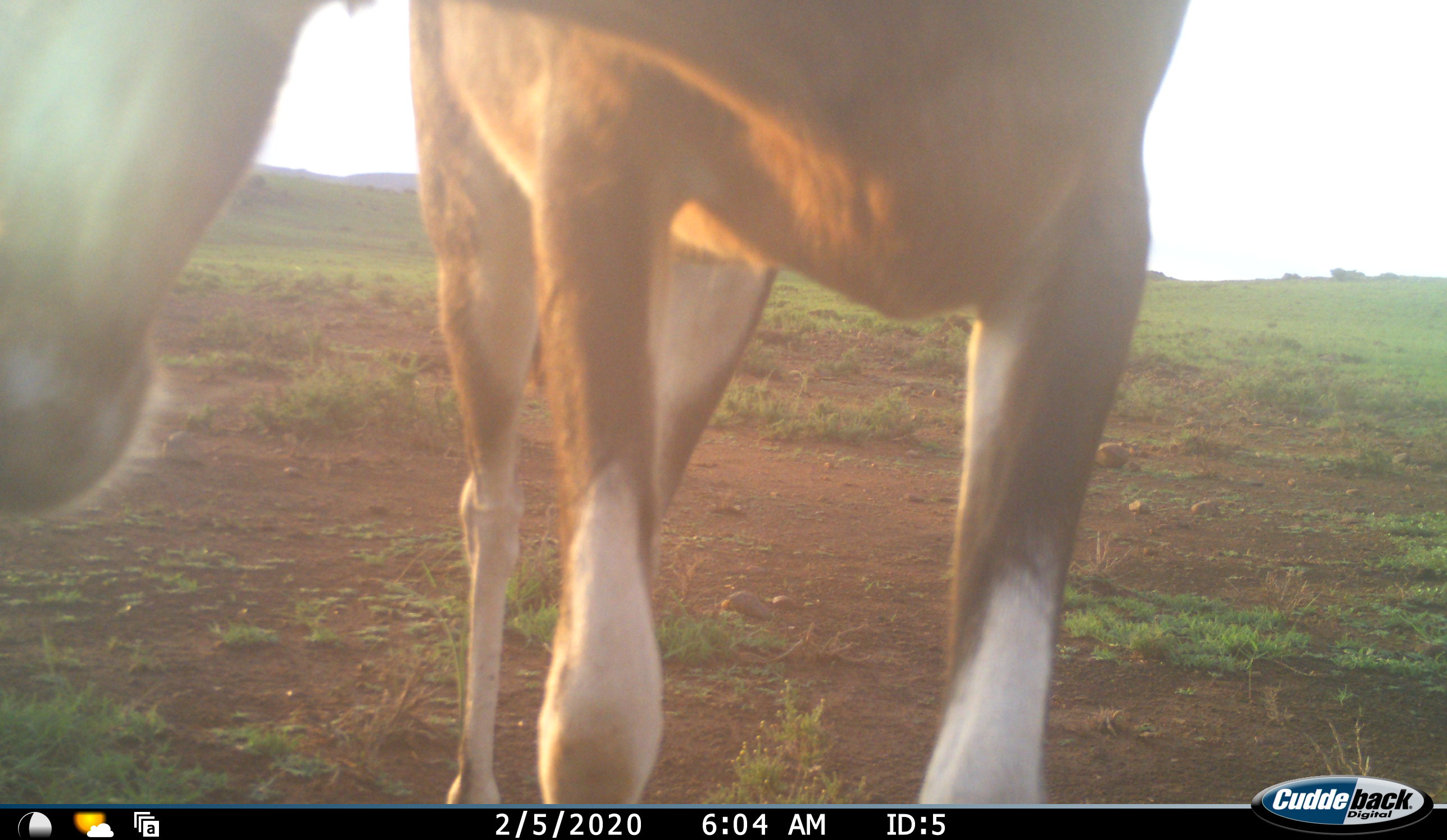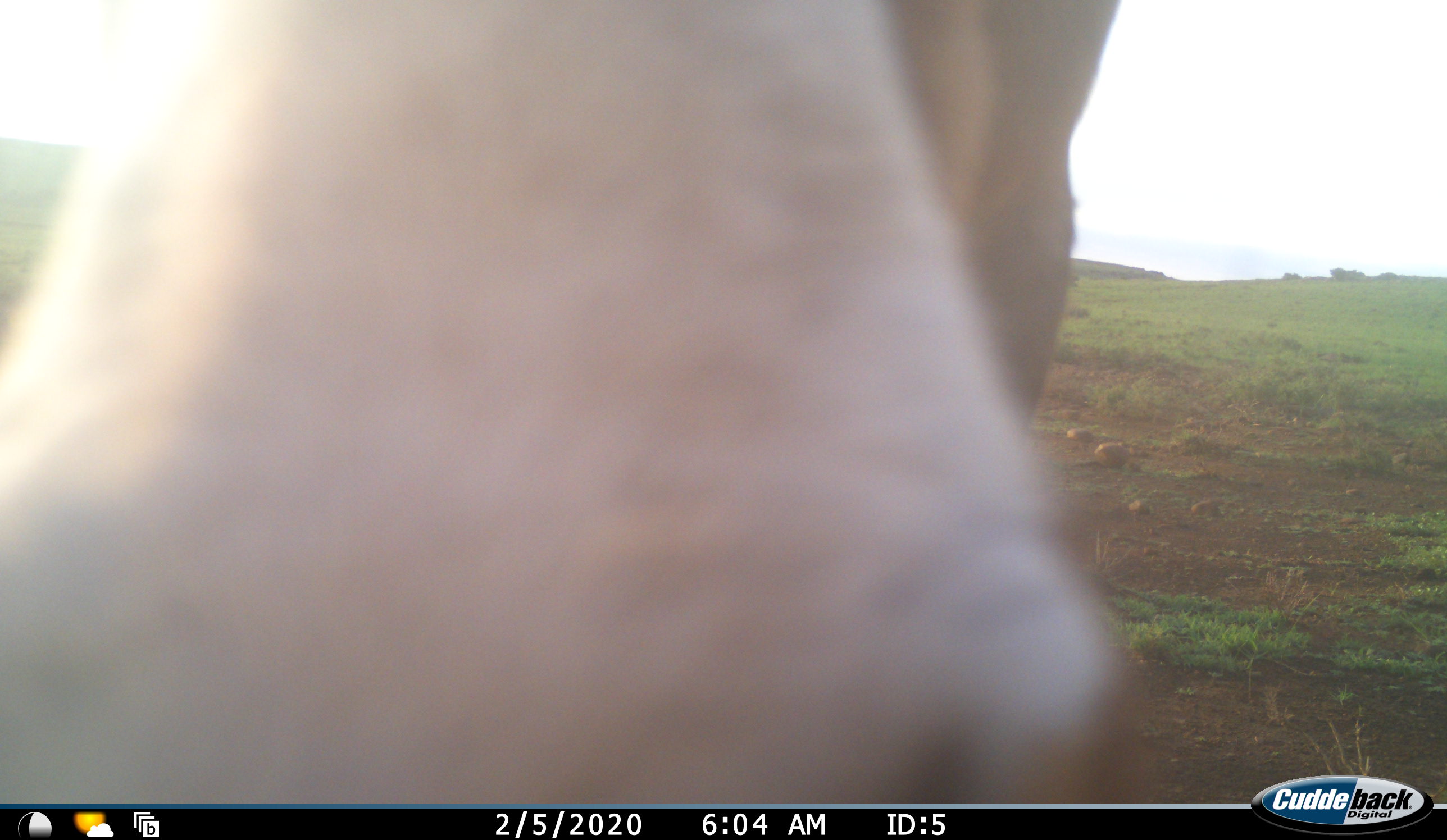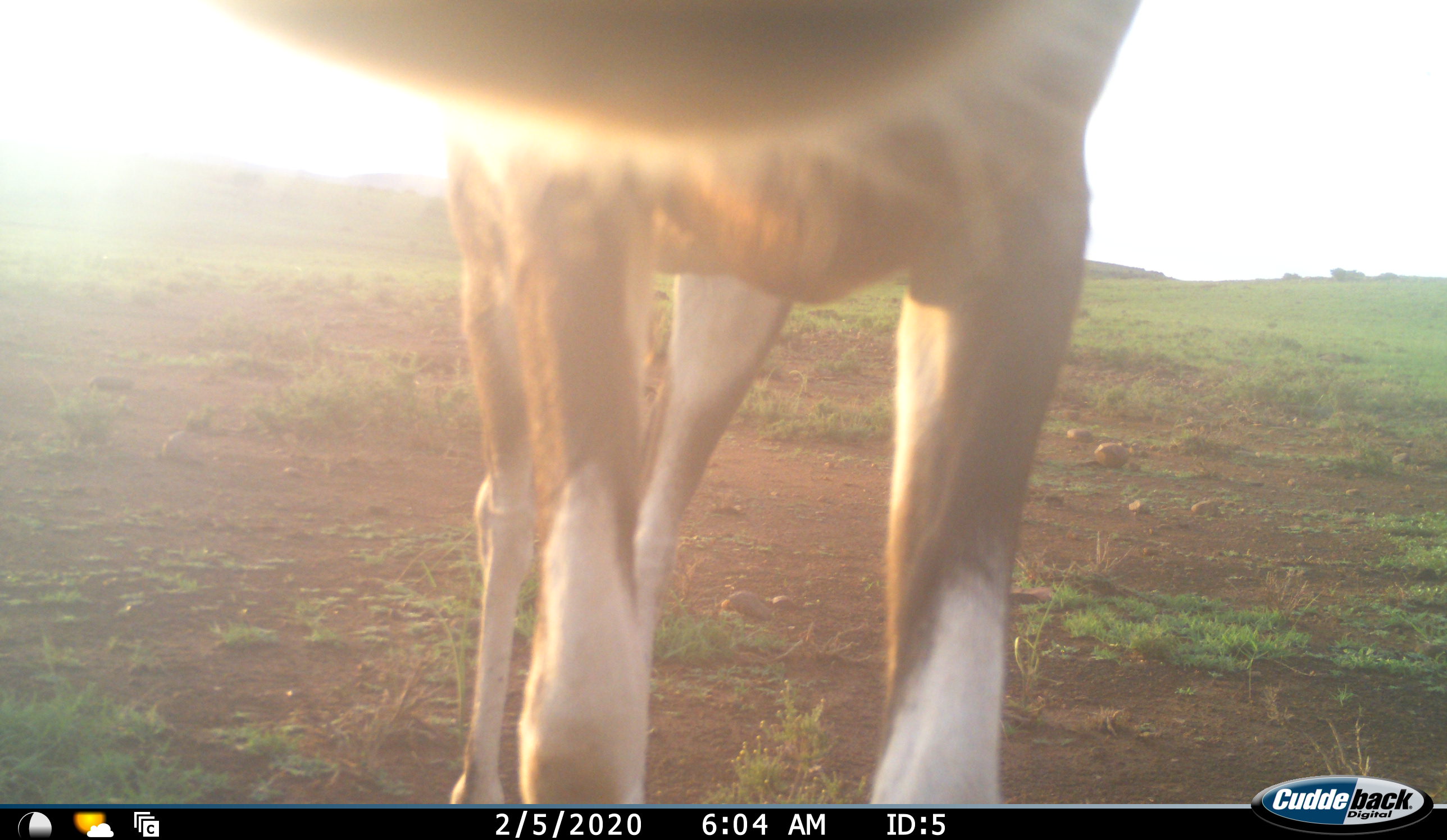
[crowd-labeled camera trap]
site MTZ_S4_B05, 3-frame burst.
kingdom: Animalia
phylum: Chordata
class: Mammalia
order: Artiodactyla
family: Bovidae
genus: Damaliscus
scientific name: Damaliscus pygargus phillipsi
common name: blesbok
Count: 1.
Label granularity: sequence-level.